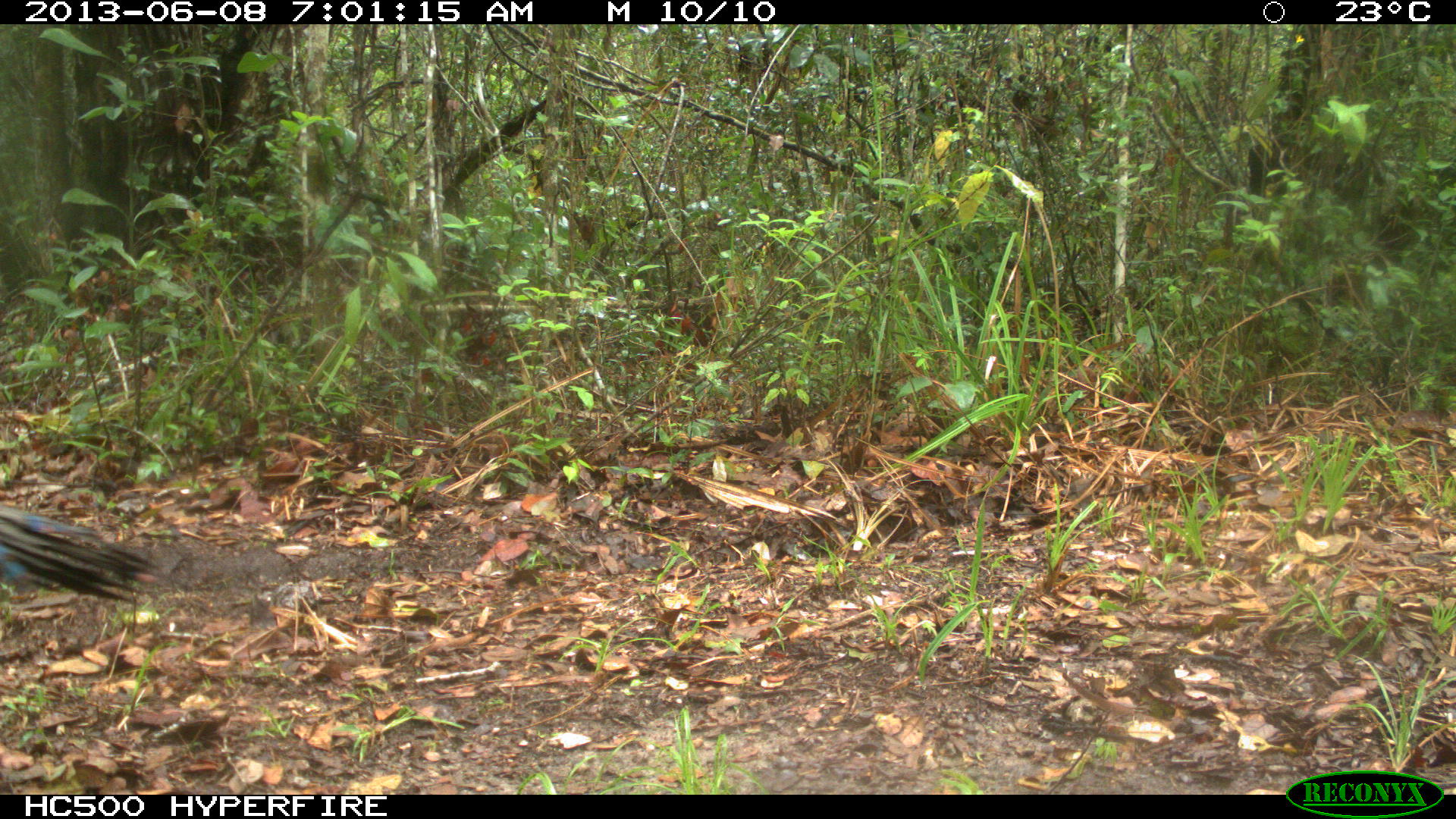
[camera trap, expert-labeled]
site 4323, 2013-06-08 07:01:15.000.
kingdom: Animalia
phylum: Chordata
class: Aves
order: Galliformes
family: Phasianidae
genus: Meleagris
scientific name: Meleagris ocellata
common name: ocellated turkey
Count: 1.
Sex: male.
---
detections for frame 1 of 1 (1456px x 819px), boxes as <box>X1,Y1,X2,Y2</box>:
meleagris ocellata: <box>0,499,162,606</box>